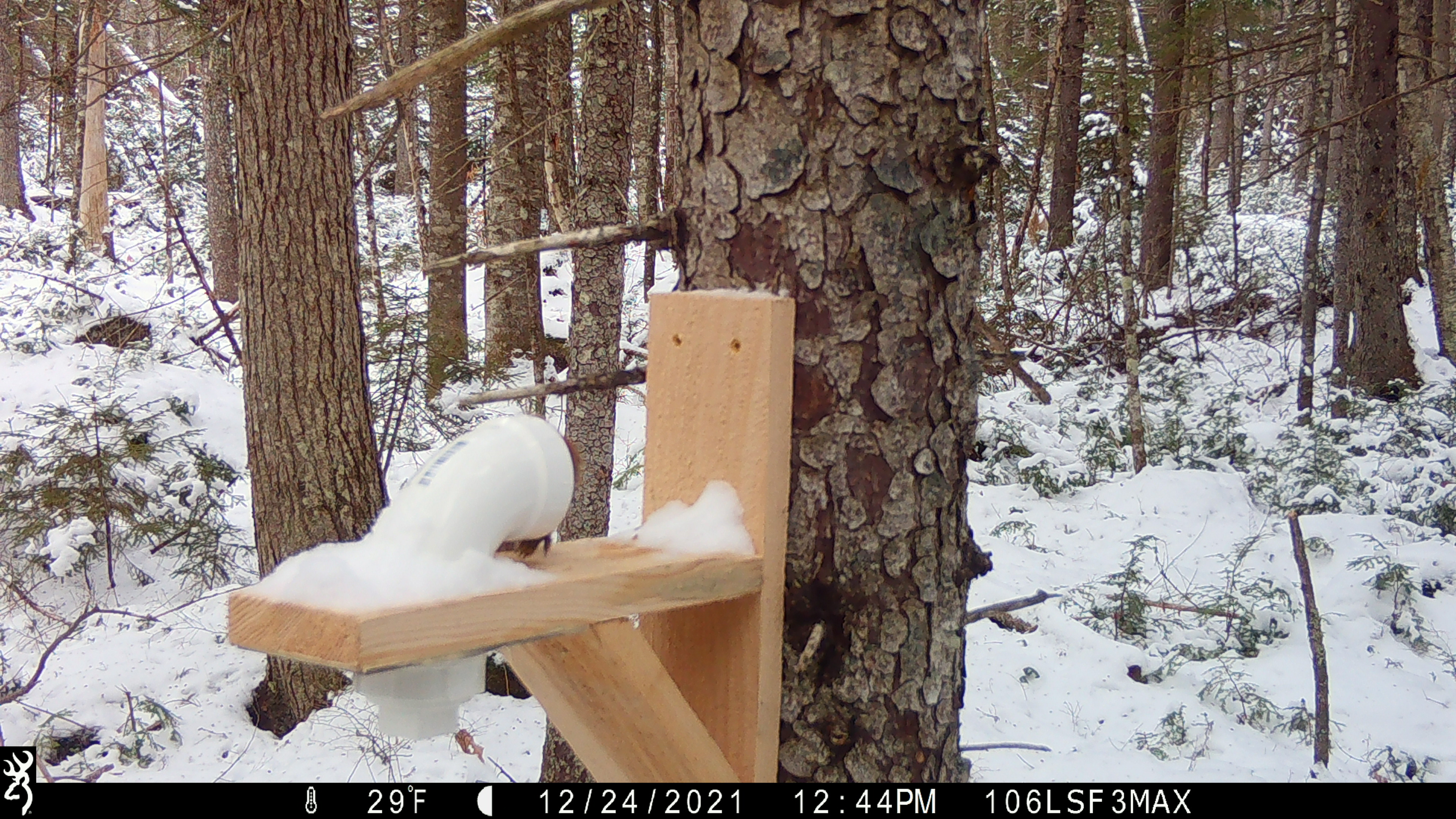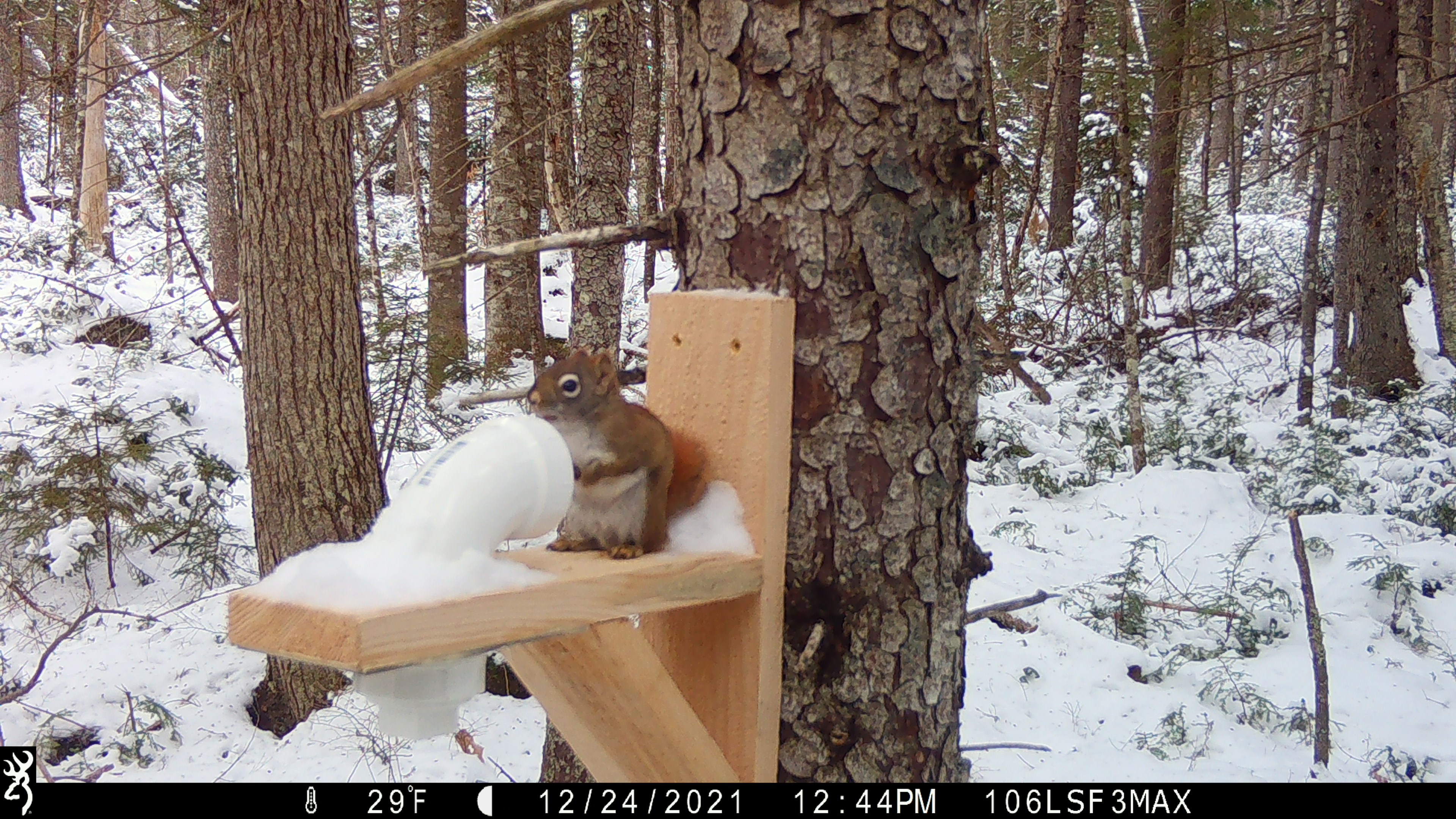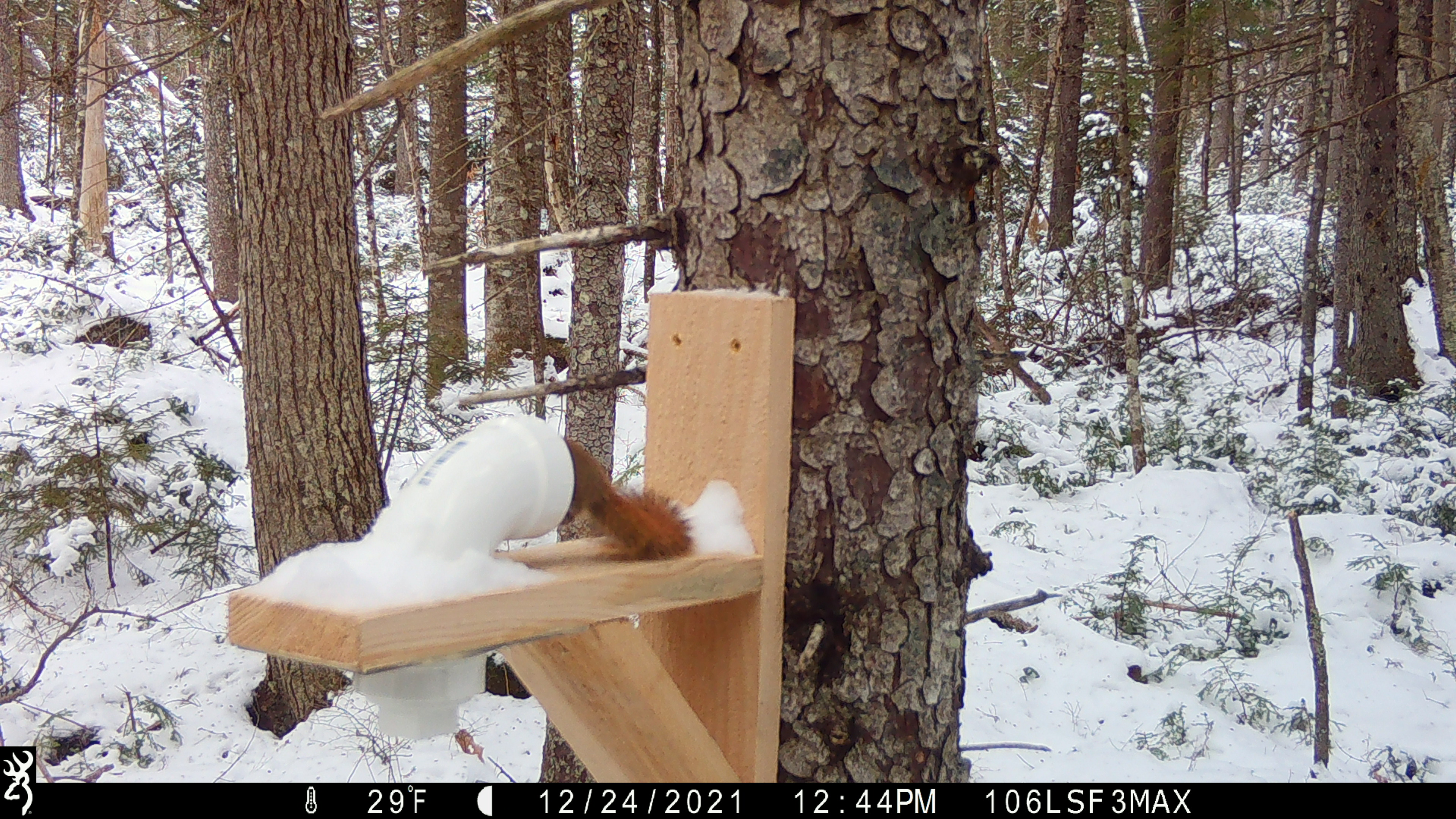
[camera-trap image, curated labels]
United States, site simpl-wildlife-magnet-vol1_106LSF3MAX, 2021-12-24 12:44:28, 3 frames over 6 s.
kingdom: Animalia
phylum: Chordata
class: Mammalia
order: Rodentia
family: Sciuridae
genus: Tamiasciurus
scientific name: Tamiasciurus hudsonicus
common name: red squirrel